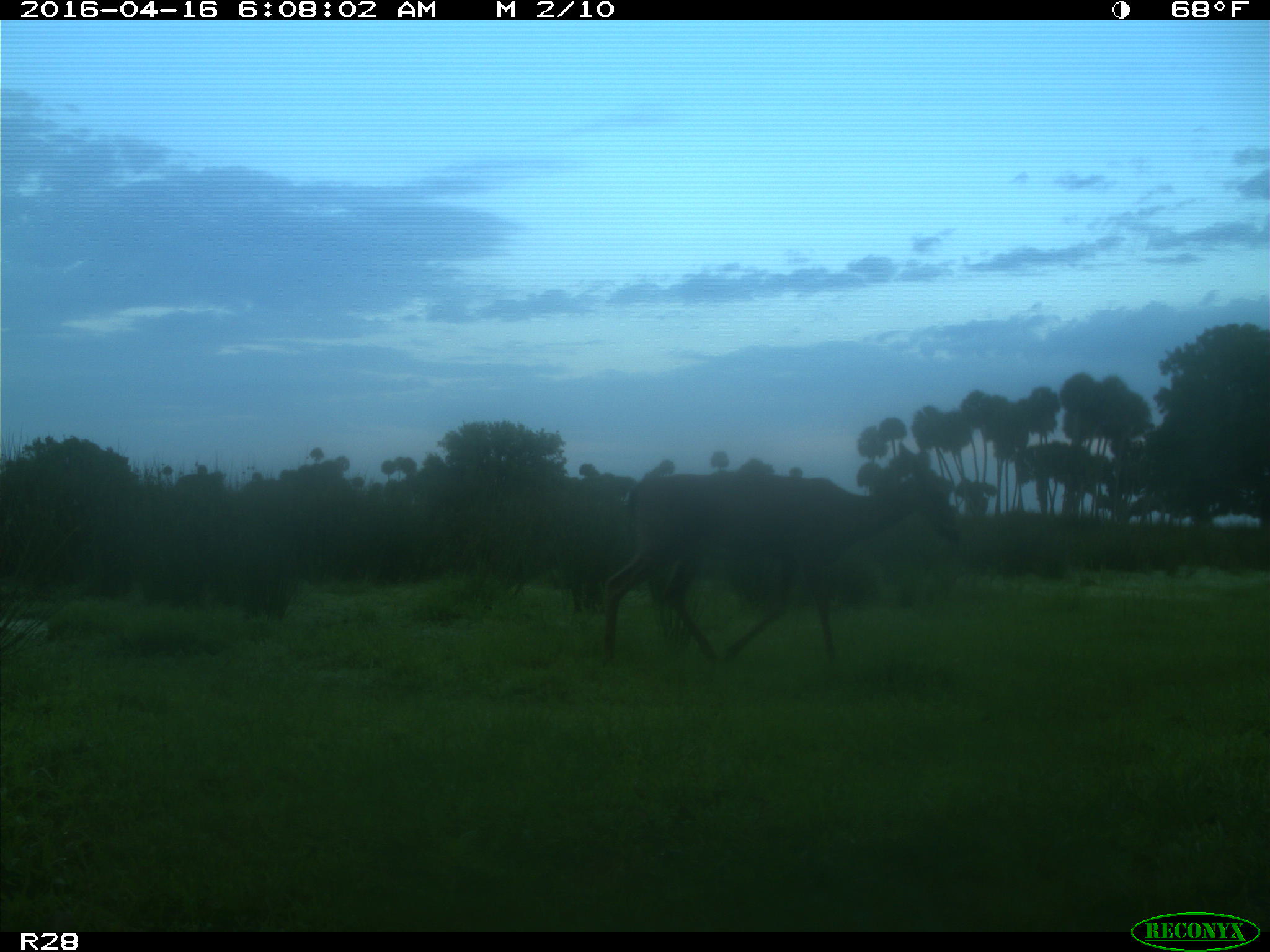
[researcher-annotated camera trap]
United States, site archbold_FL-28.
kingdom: Animalia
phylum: Chordata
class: Mammalia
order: Artiodactyla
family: Cervidae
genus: Odocoileus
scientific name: Odocoileus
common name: deer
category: unidentified deer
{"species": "unidentified deer (deer) (Odocoileus)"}